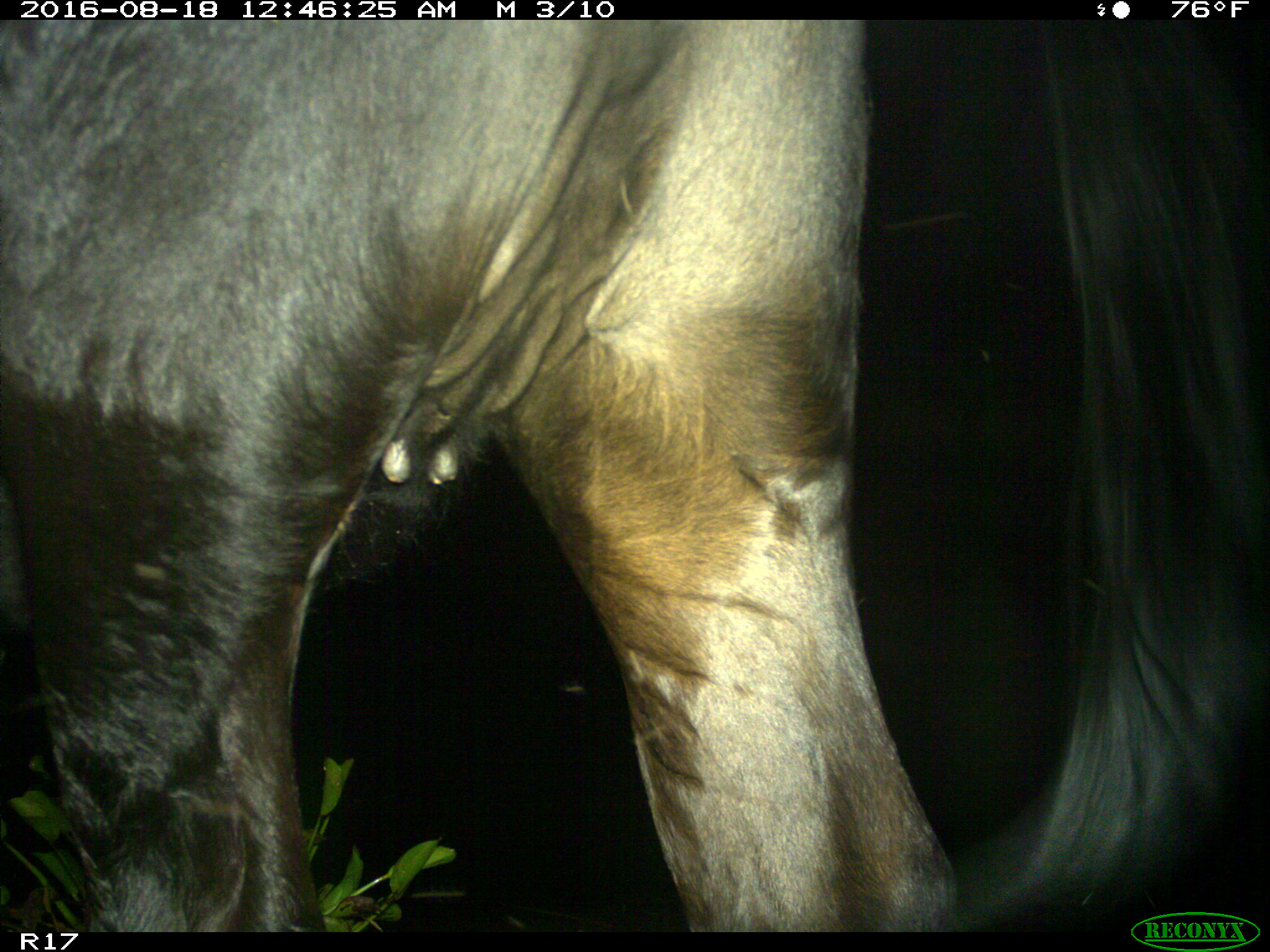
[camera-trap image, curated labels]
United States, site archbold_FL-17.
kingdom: Animalia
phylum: Chordata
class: Mammalia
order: Artiodactyla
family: Bovidae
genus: Bos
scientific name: Bos taurus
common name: domestic cow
Bos taurus (domestic cow).